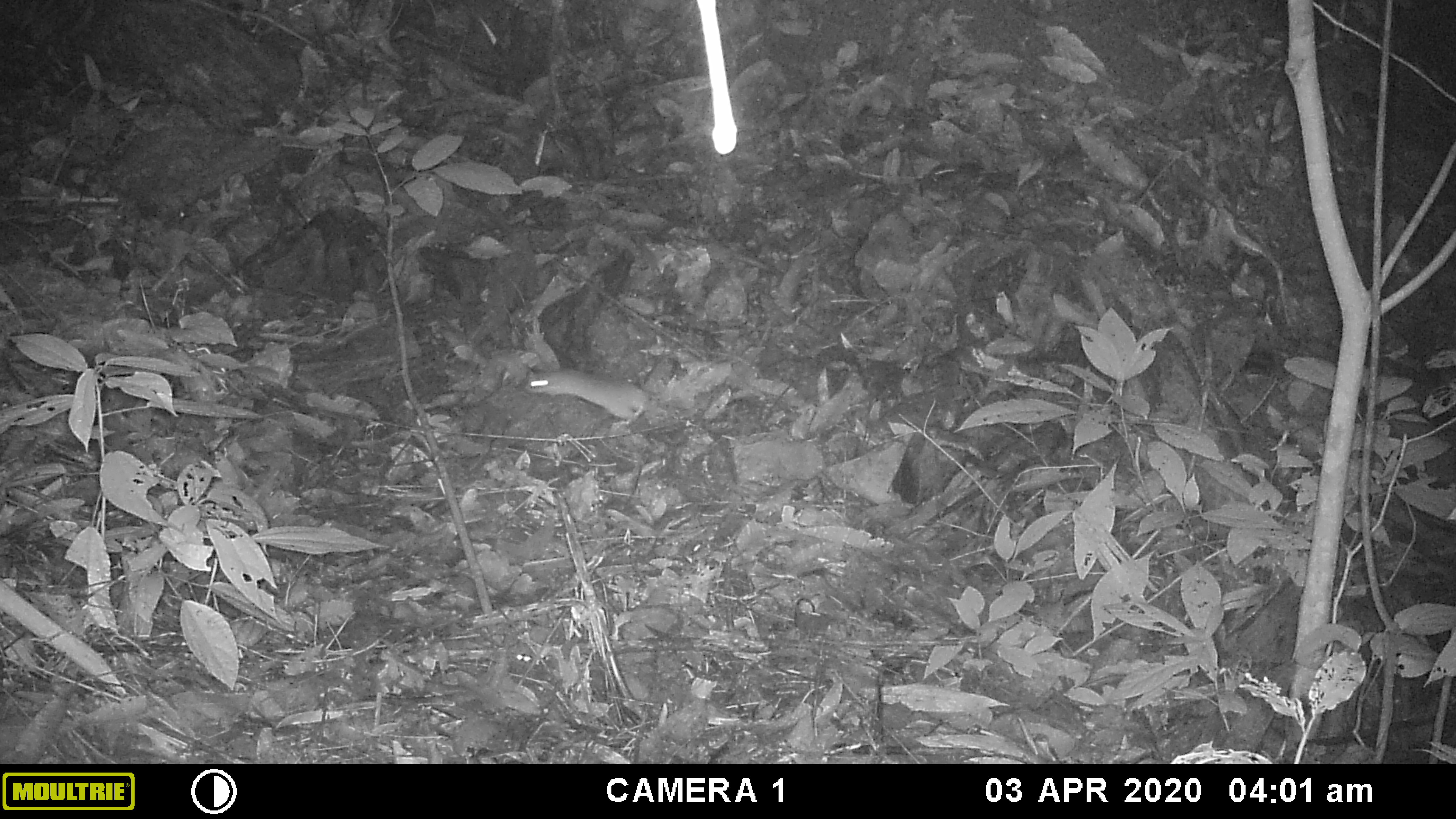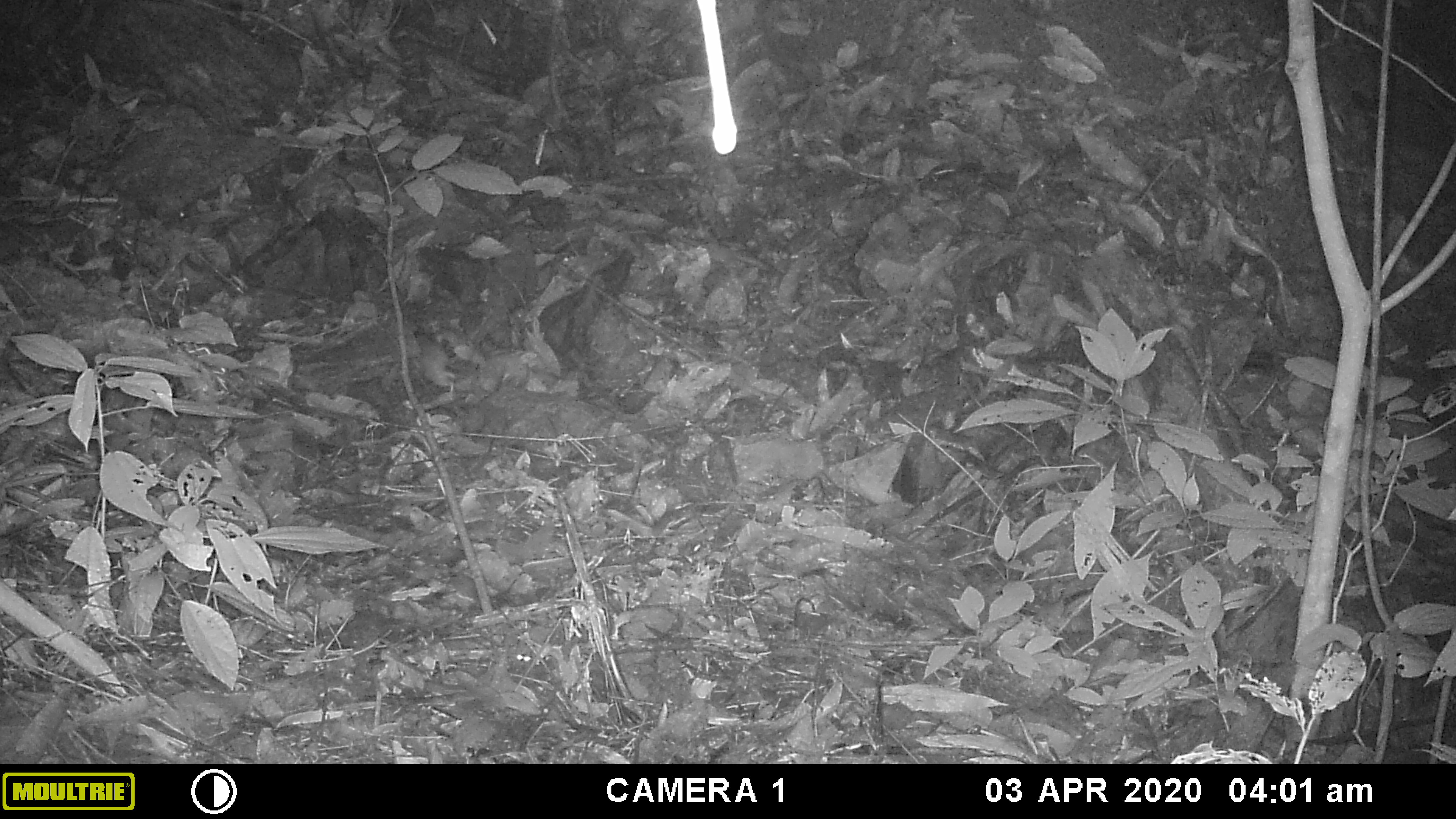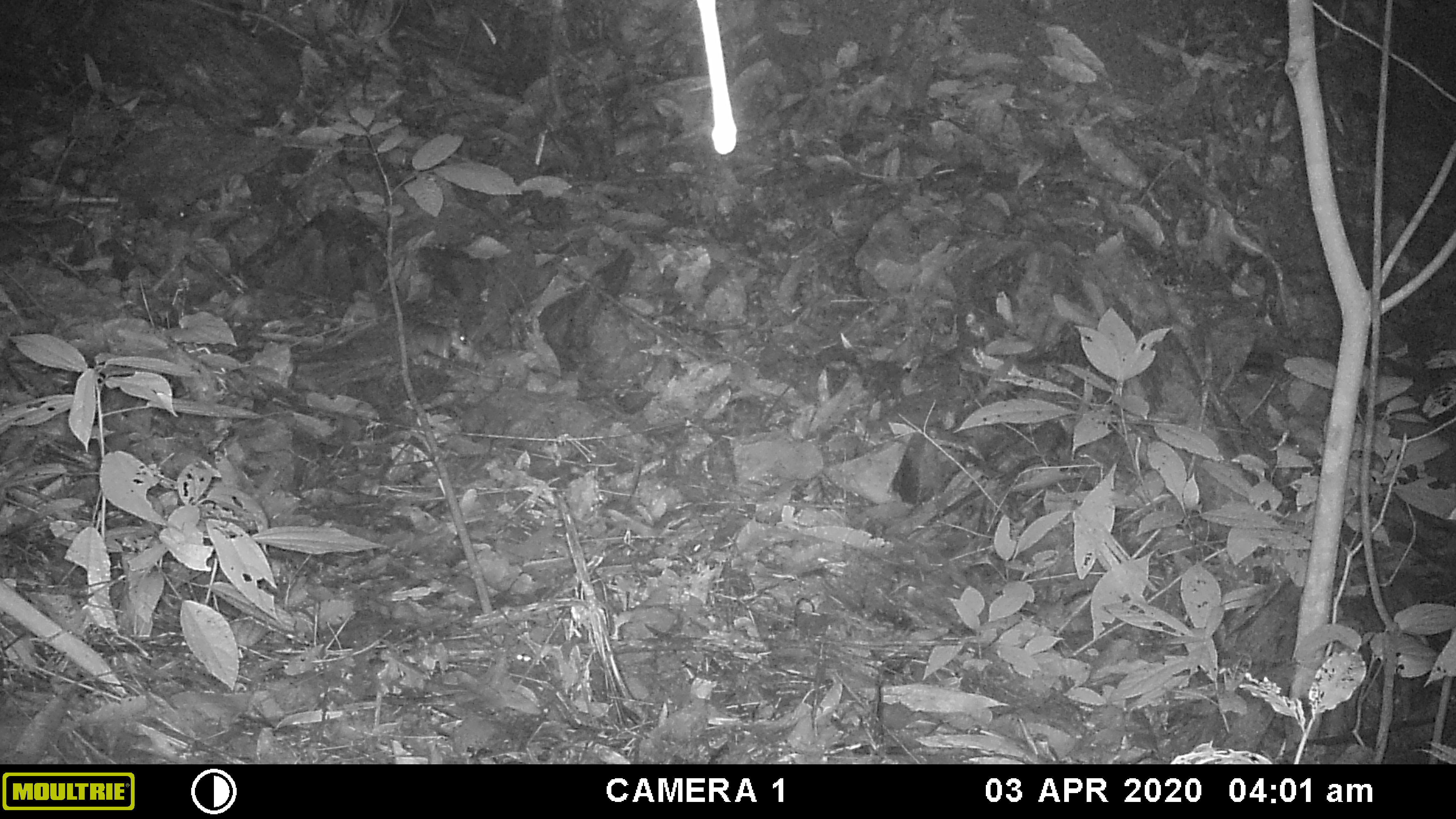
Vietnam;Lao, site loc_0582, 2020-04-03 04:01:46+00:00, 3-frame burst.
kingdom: Animalia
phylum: Chordata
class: Mammalia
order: Rodentia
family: Muridae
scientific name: Muridae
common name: old-world mice and rats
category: unidentified murid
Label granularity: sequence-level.